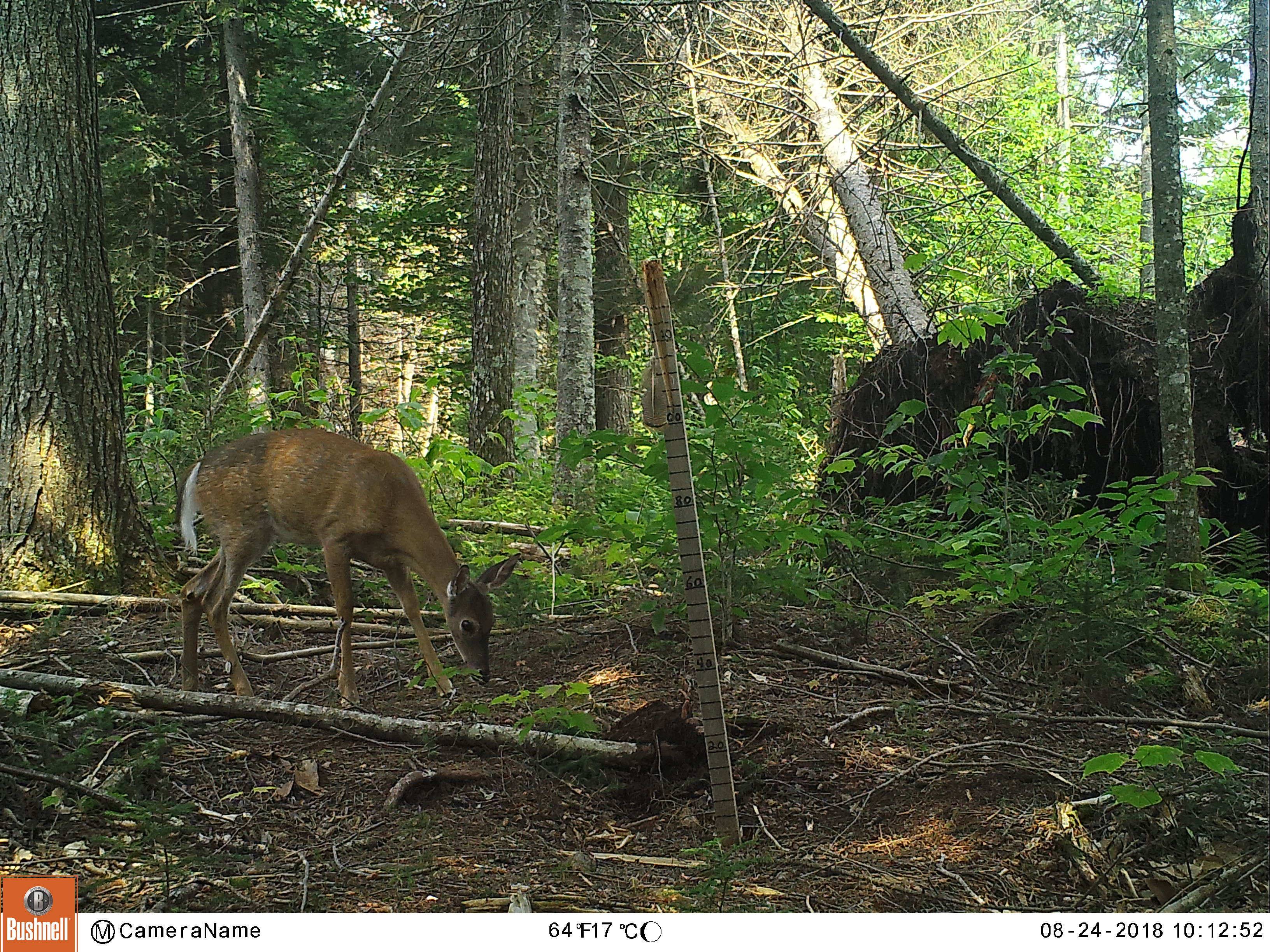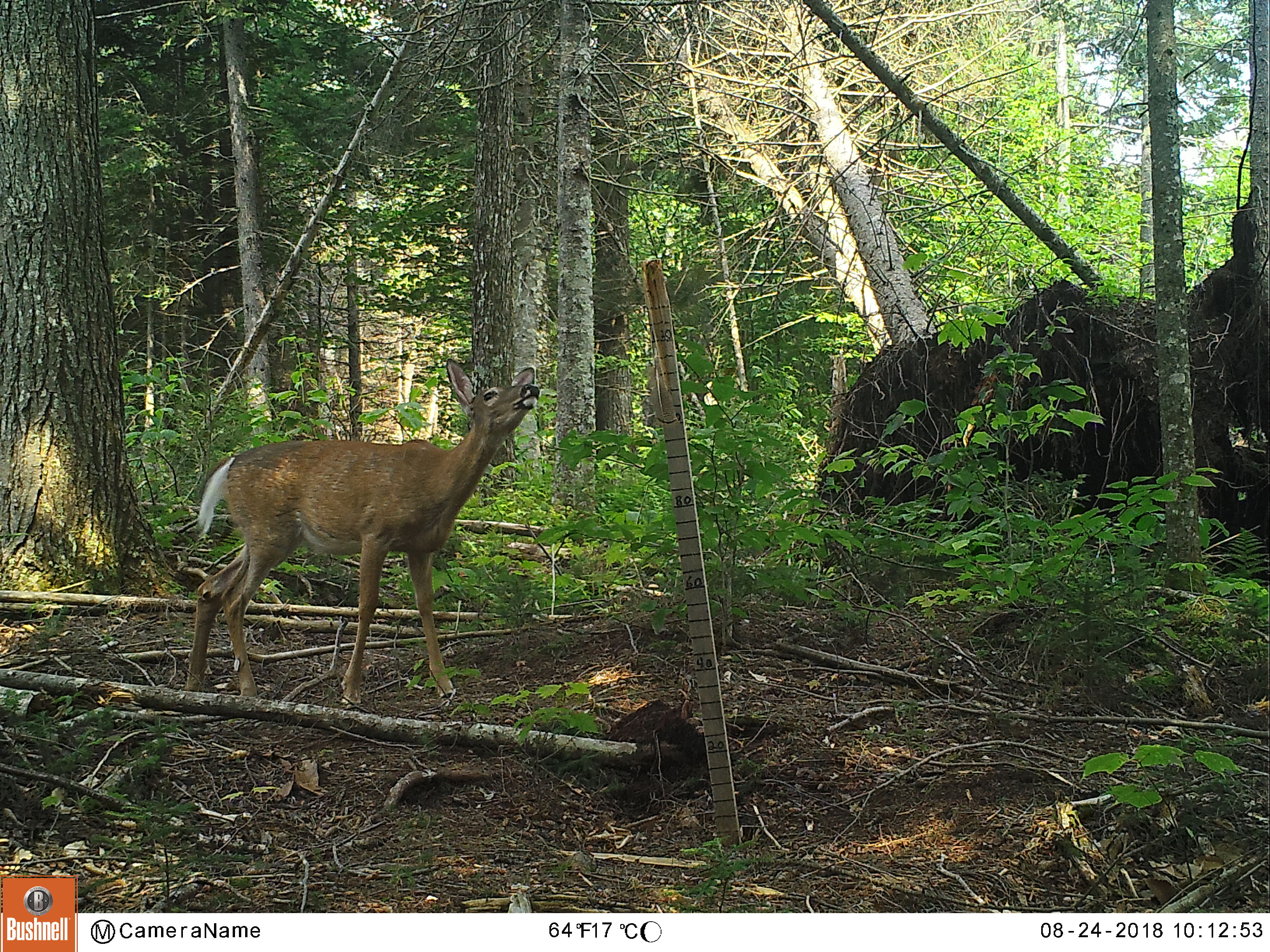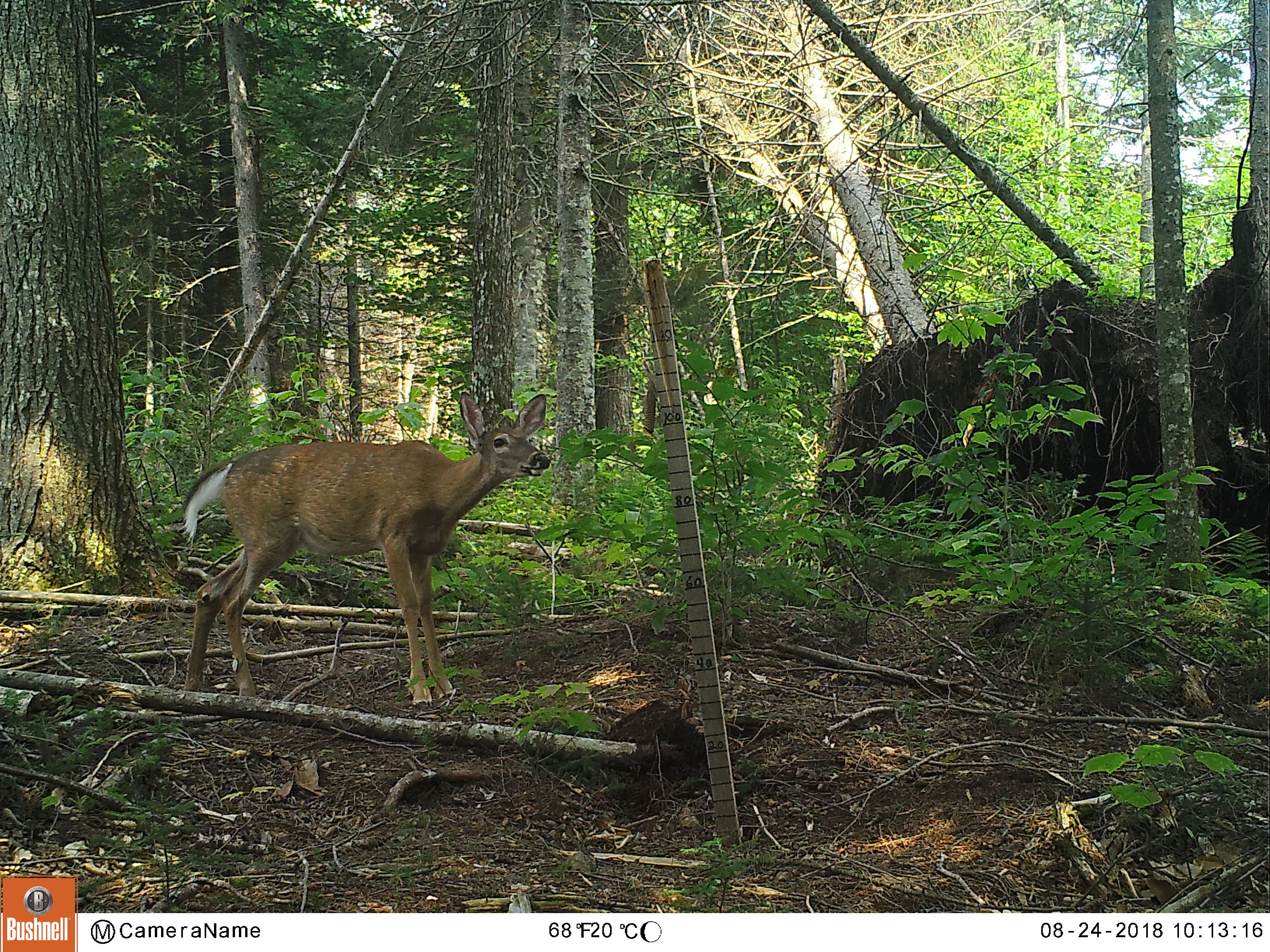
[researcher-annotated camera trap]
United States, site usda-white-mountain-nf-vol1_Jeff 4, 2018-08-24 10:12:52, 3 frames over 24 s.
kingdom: Animalia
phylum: Chordata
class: Mammalia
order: Artiodactyla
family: Cervidae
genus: Odocoileus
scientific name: Odocoileus virginianus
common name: white-tailed deer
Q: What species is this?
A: White-tailed deer (Odocoileus virginianus).